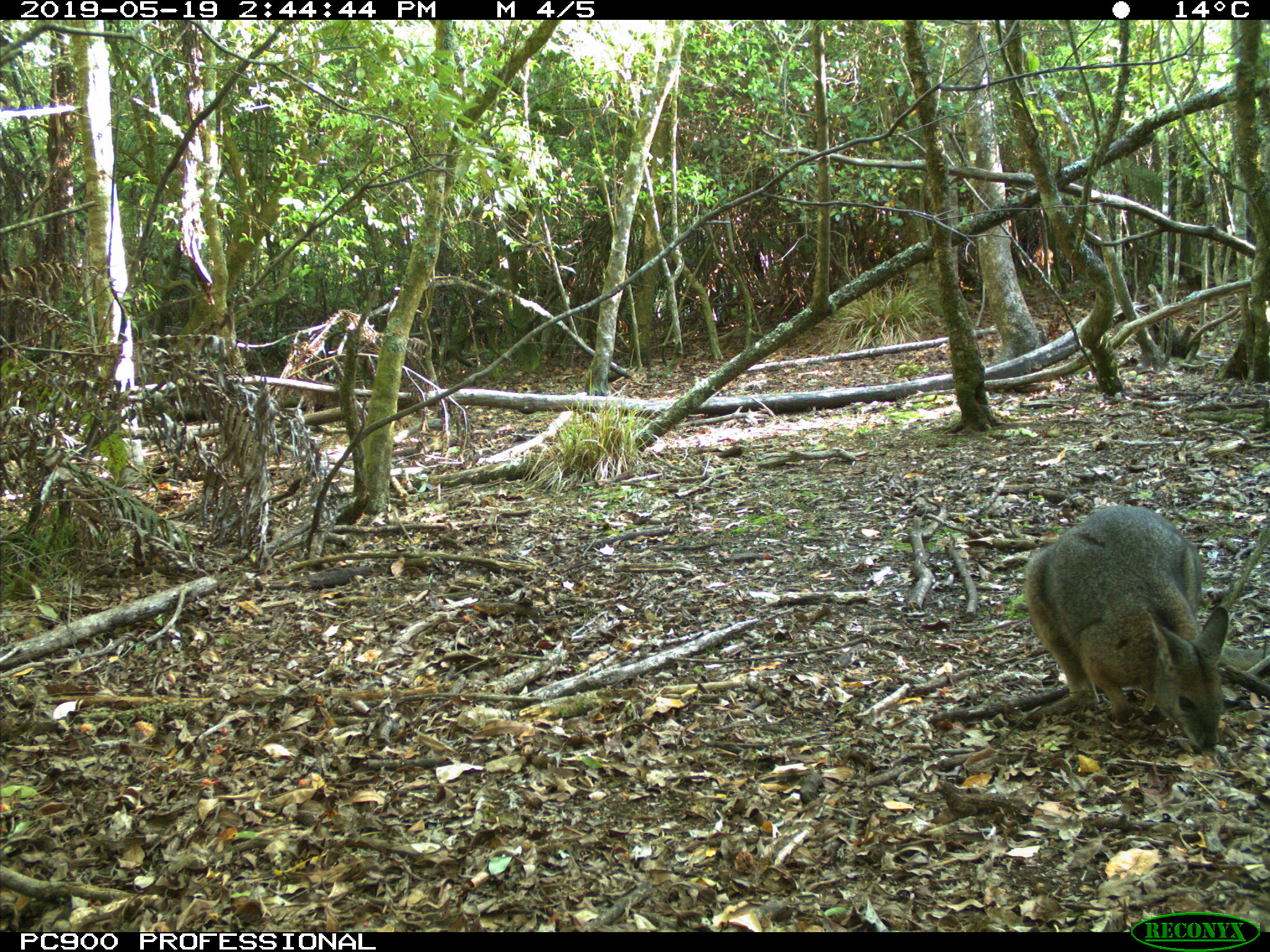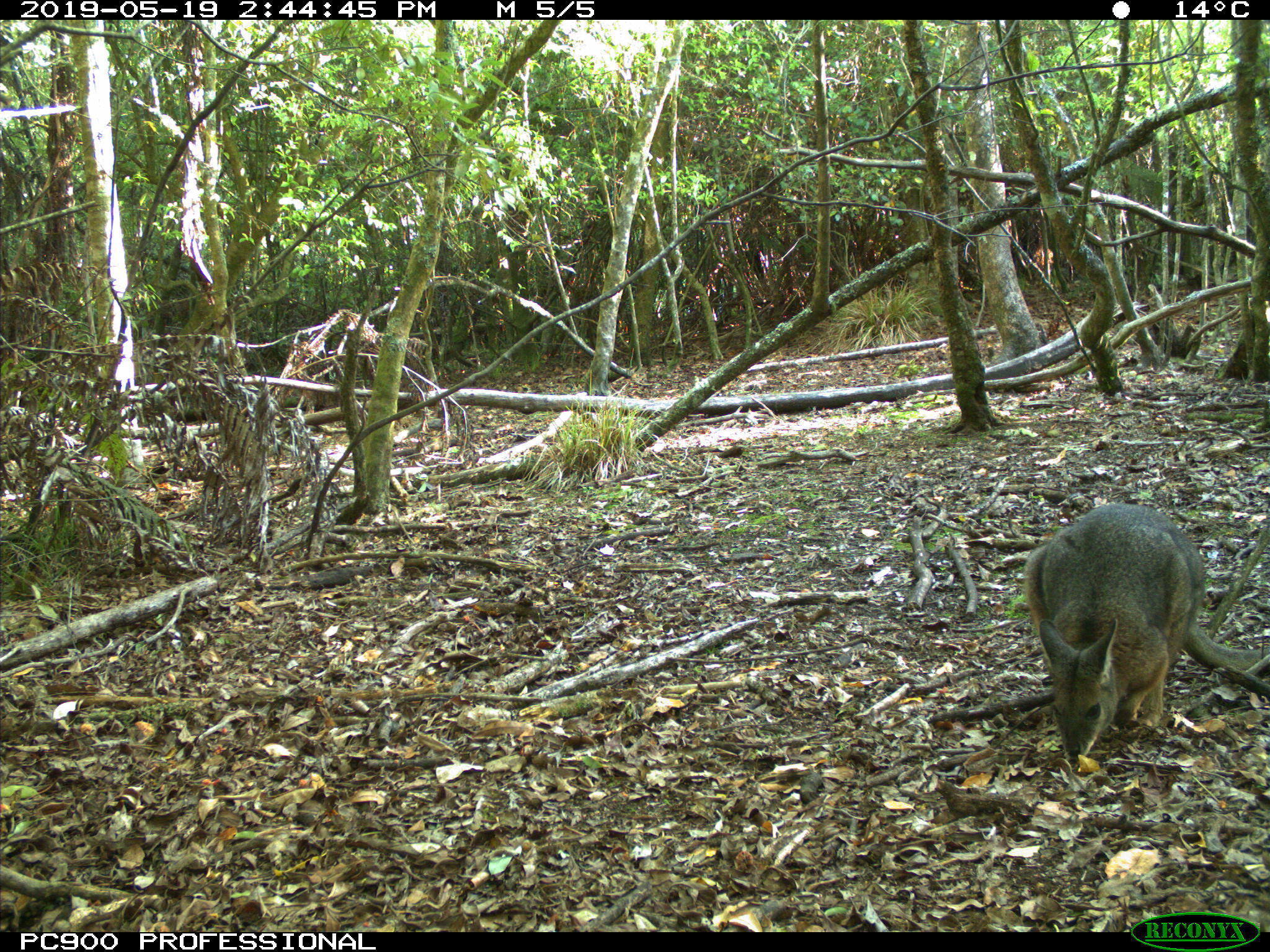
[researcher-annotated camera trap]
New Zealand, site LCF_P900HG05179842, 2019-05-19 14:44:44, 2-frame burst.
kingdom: Animalia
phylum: Chordata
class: Mammalia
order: Diprotodontia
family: Macropodidae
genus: Notamacropus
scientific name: Notamacropus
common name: wallaby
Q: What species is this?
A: Wallaby (Notamacropus).